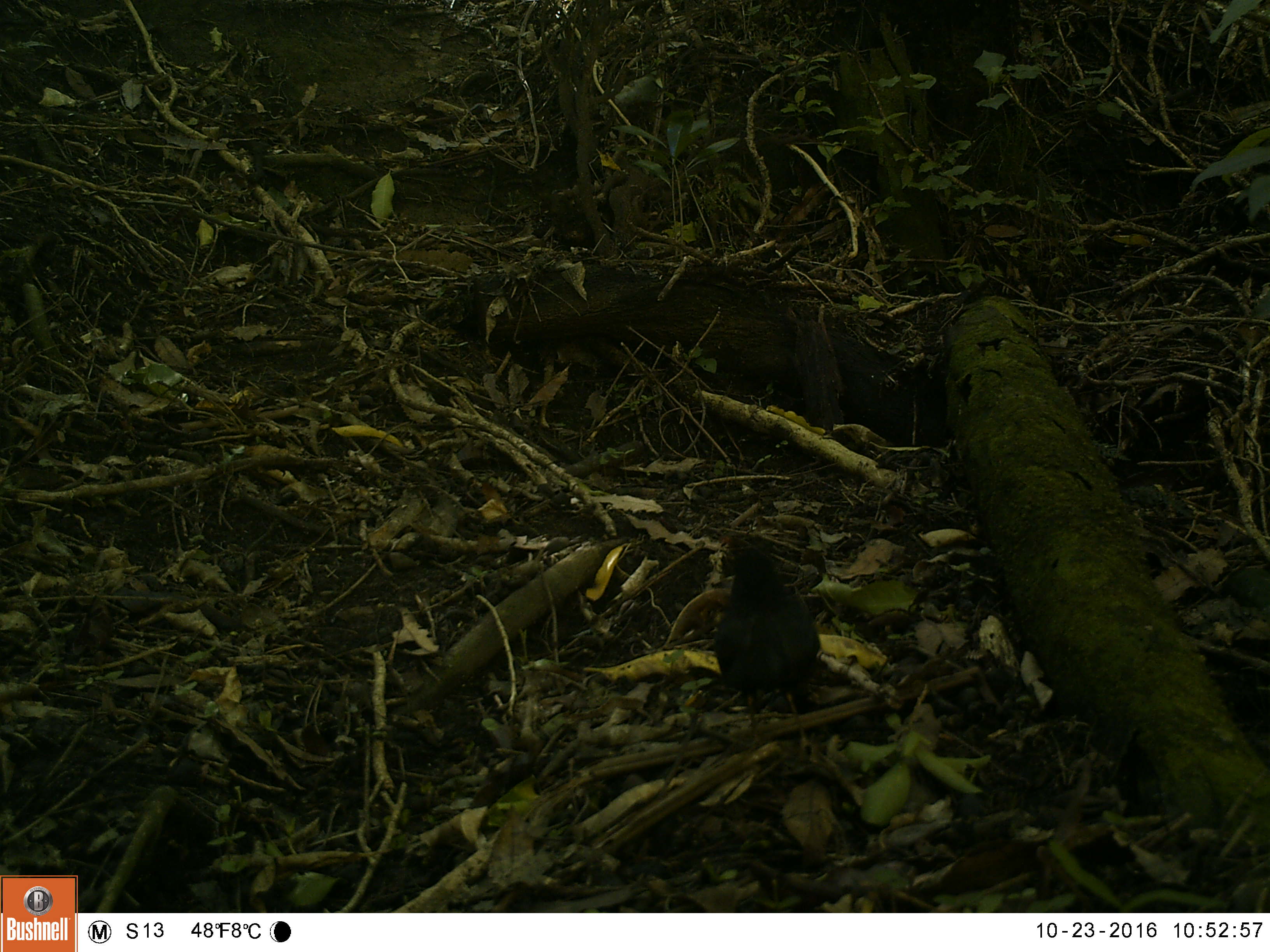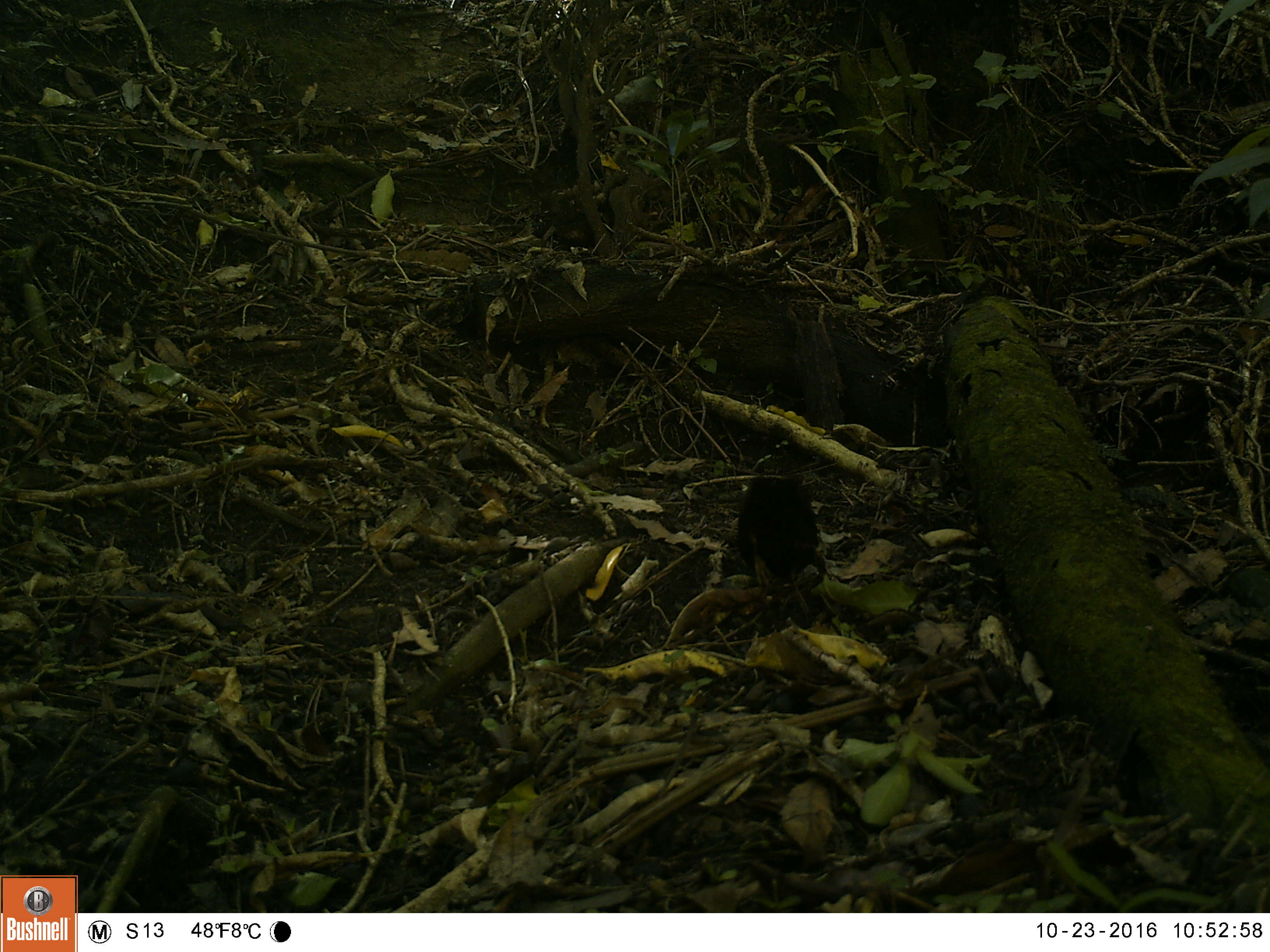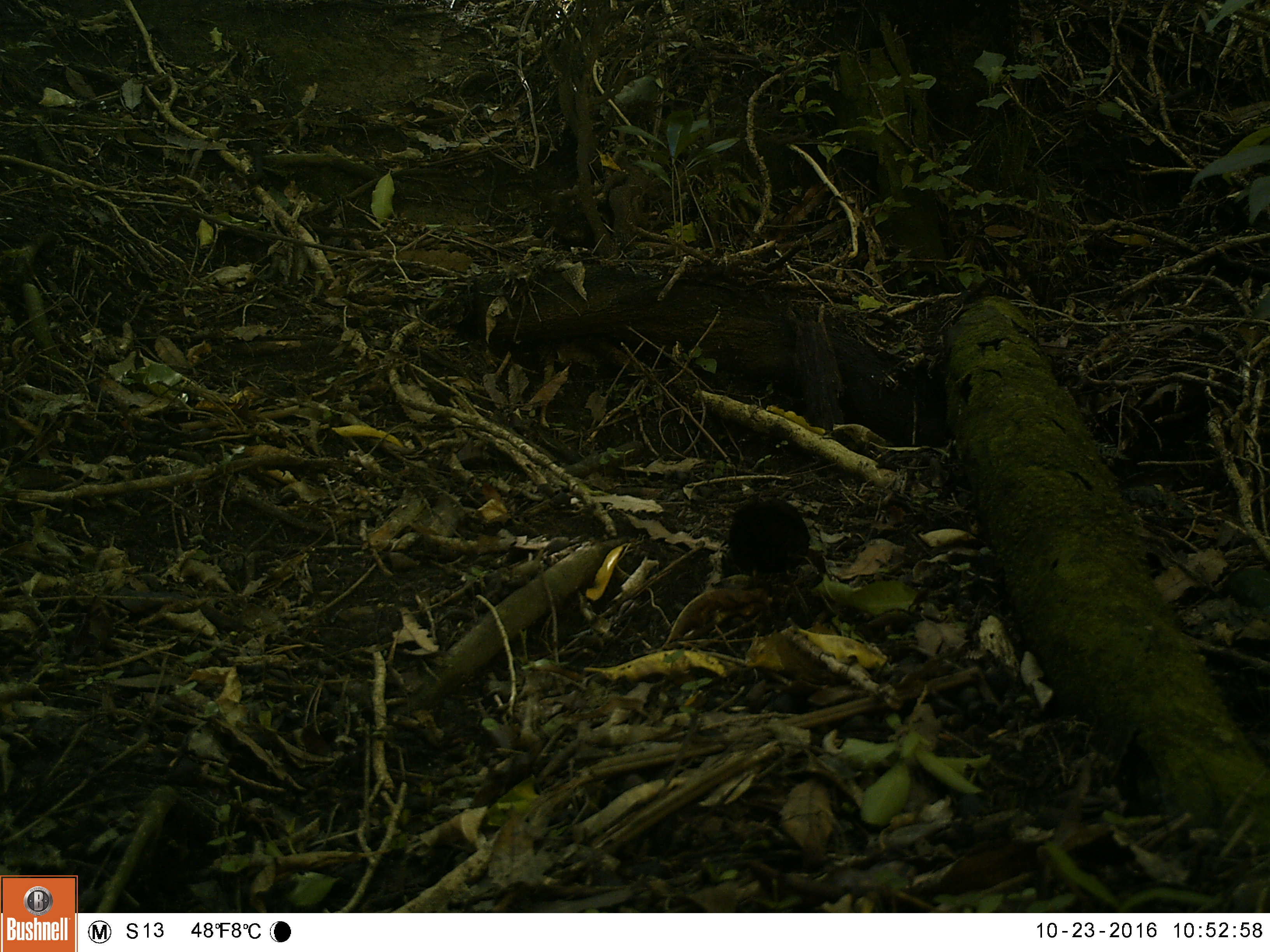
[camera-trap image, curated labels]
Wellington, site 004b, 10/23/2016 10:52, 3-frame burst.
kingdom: Animalia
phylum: Chordata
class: Aves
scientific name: Aves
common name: bird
Bird (Aves).